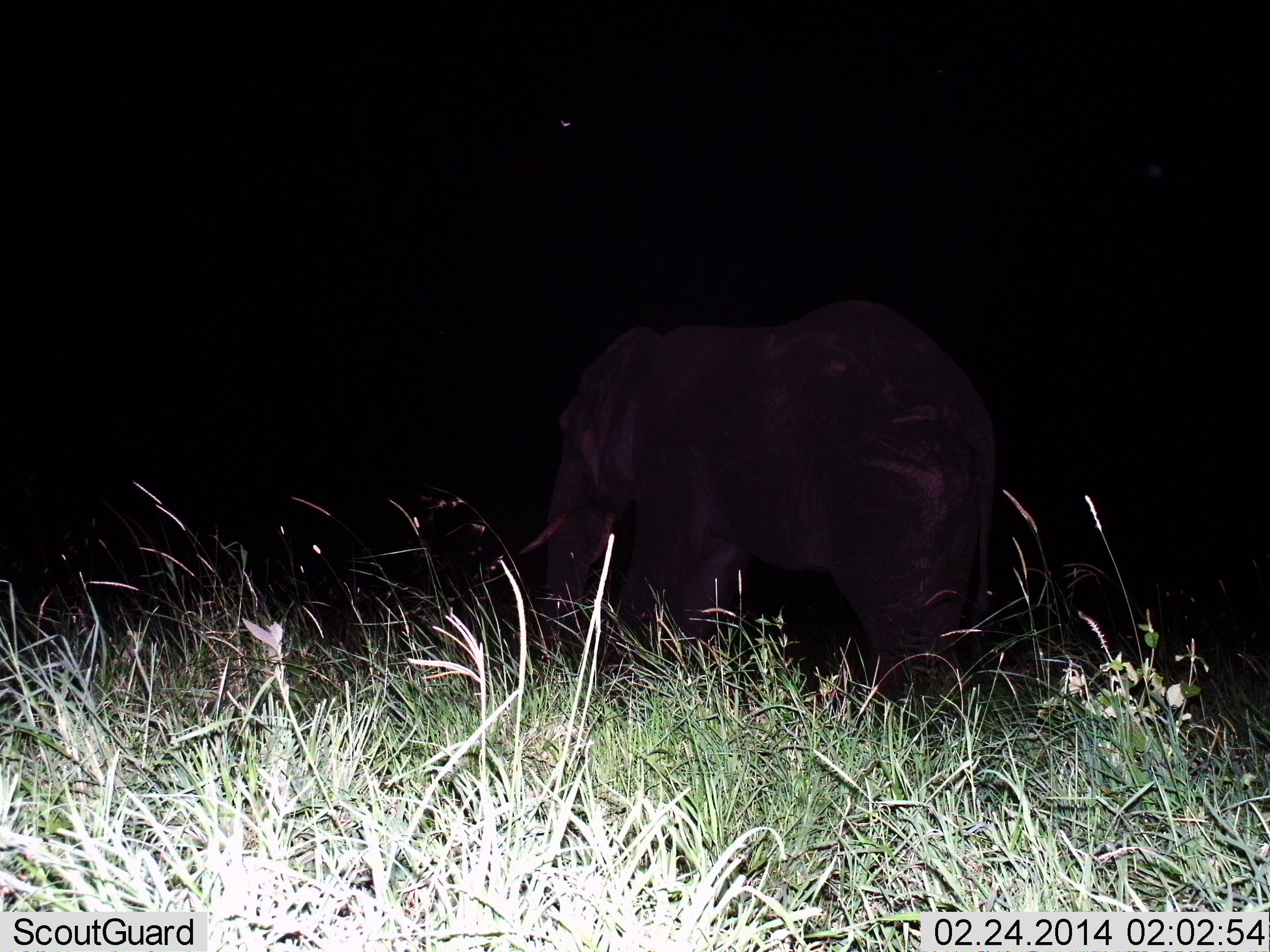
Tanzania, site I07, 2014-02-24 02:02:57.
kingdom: Animalia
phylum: Chordata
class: Mammalia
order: Proboscidea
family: Elephantidae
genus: Loxodonta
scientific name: Loxodonta africana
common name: african bush elephant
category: elephant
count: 1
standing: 82%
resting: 0%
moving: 18%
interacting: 0%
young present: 0%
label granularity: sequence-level